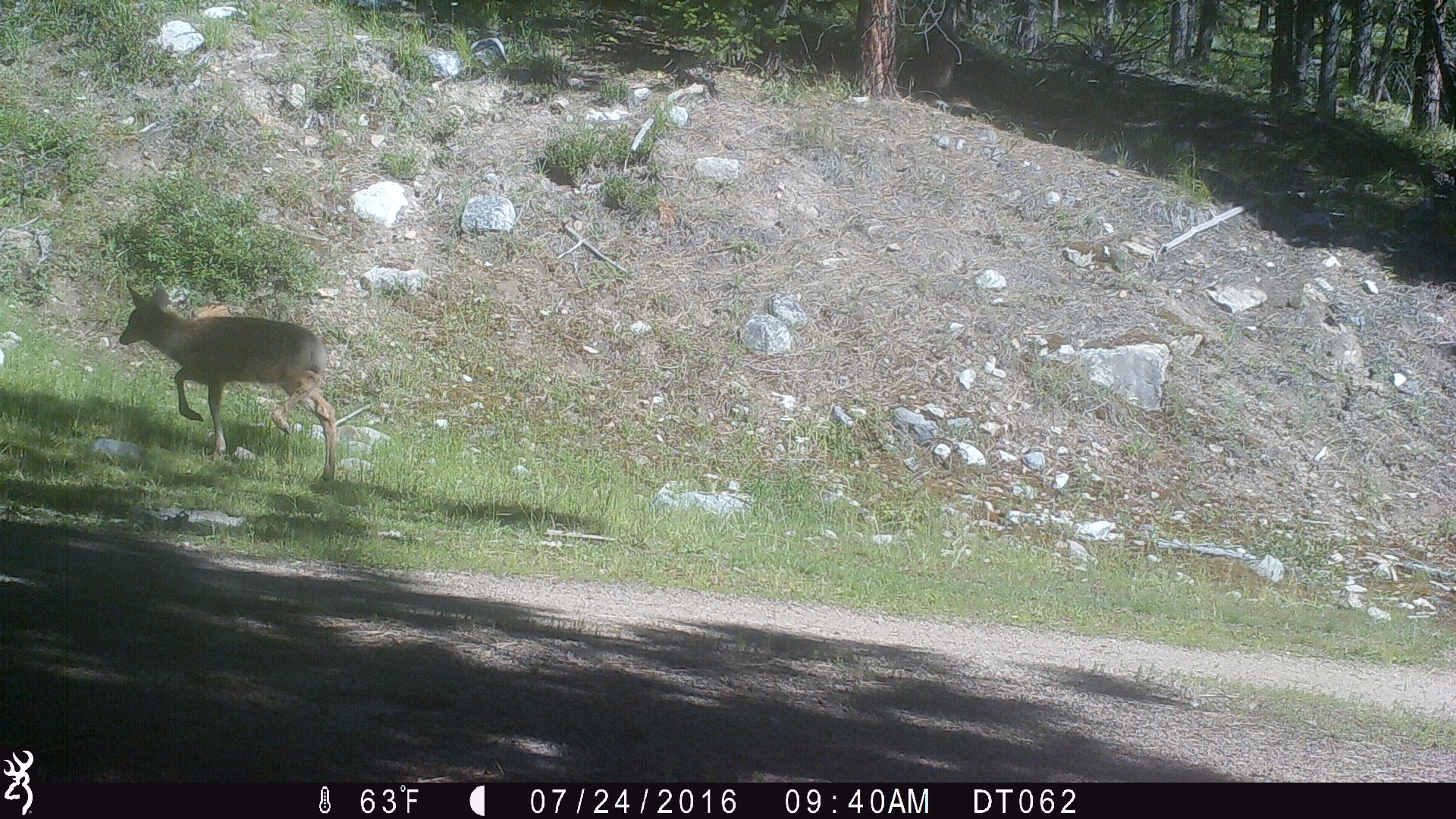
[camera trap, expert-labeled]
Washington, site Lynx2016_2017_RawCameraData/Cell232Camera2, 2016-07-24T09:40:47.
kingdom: Animalia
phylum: Chordata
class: Mammalia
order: Artiodactyla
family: Cervidae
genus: Odocoileus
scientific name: Odocoileus hemionus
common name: mule deer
Odocoileus hemionus (mule deer). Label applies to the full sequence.